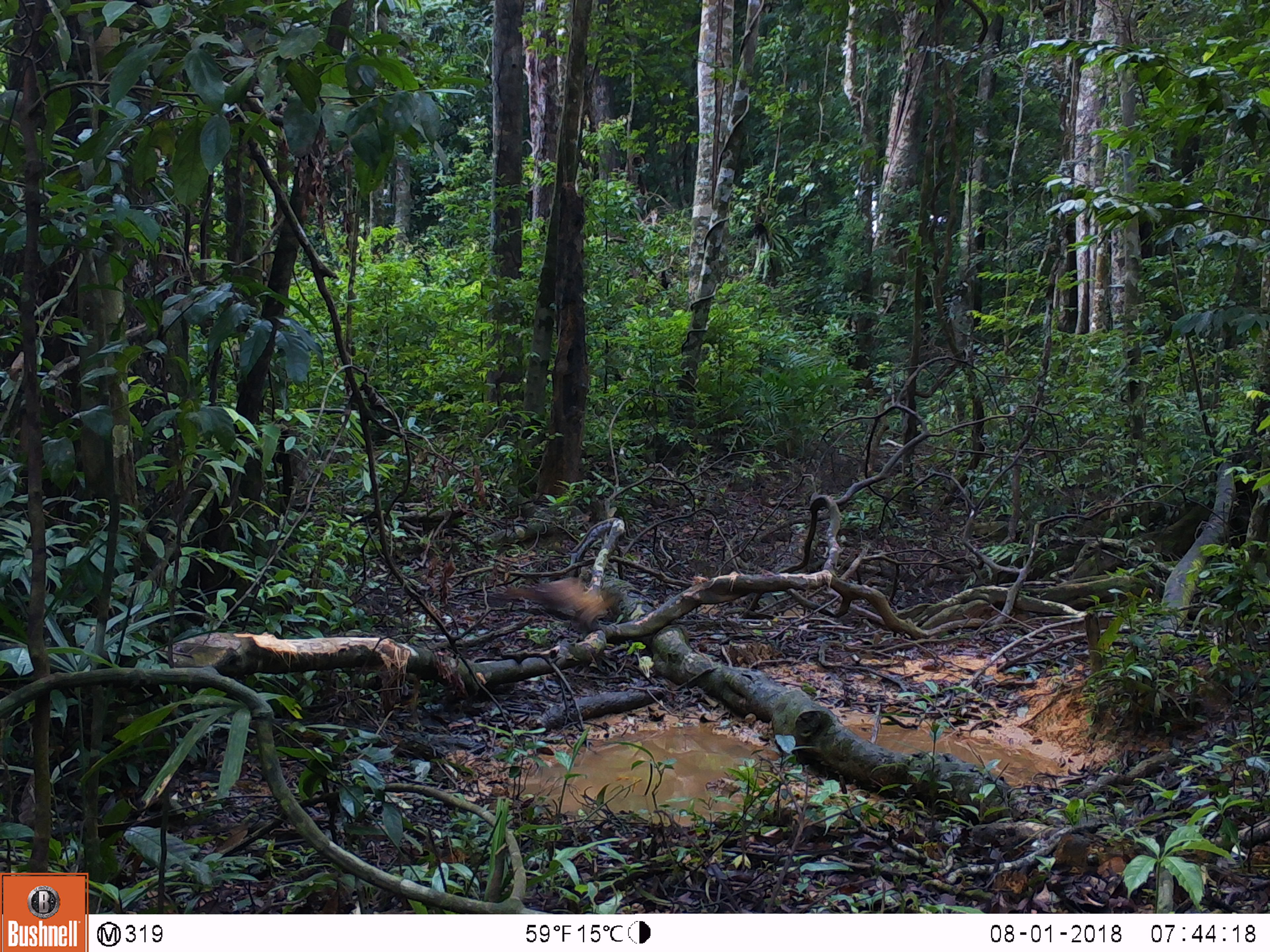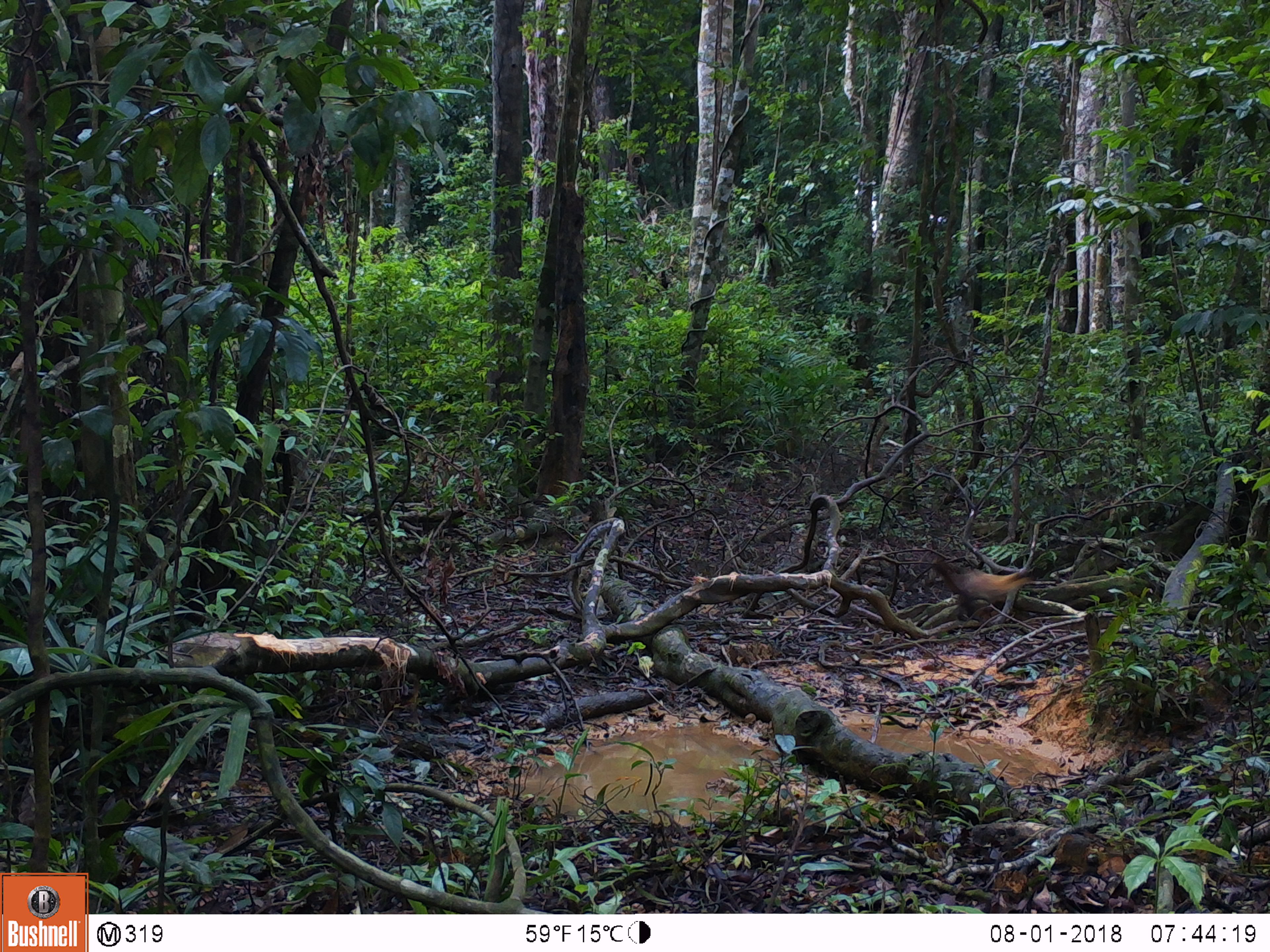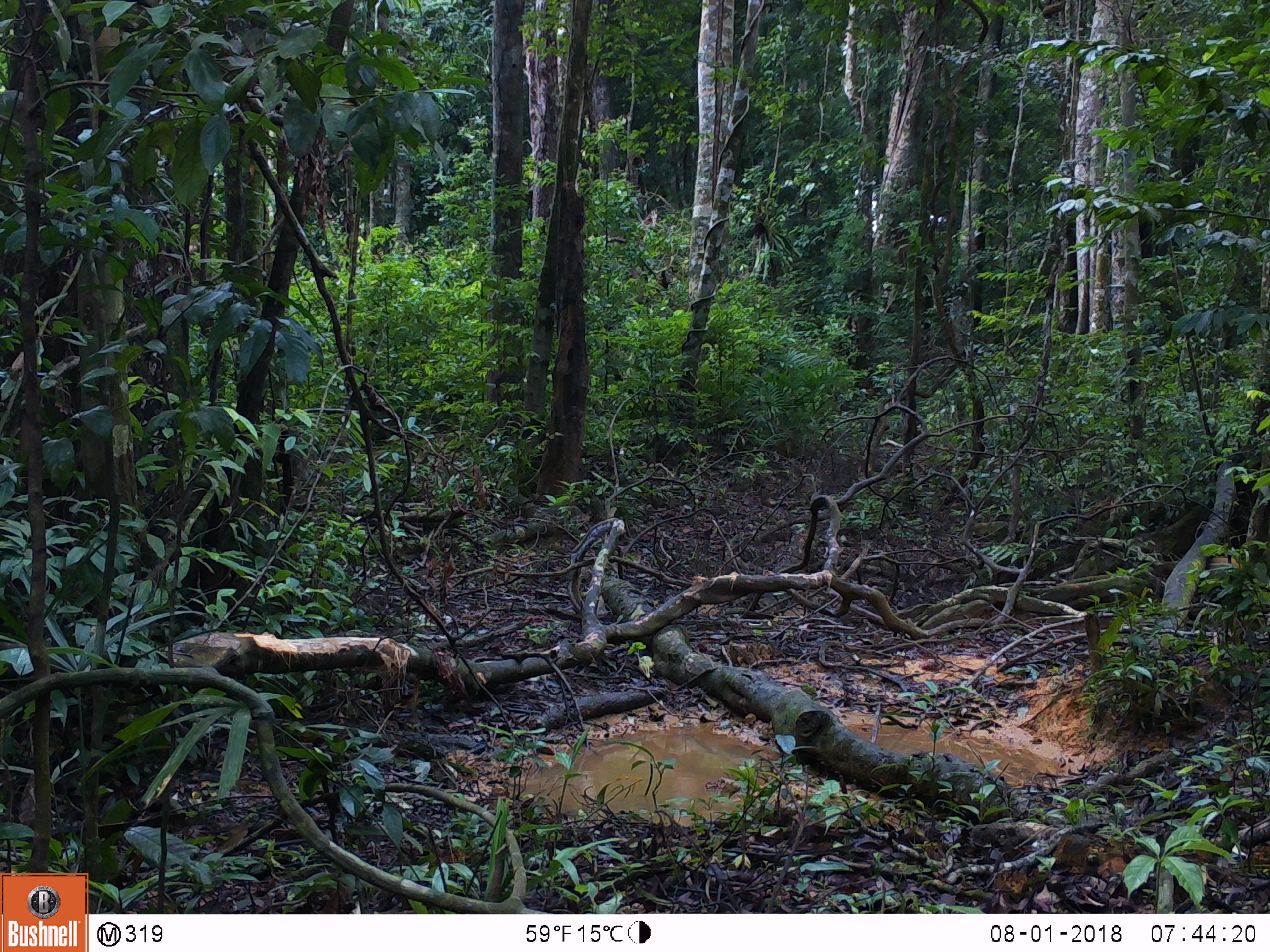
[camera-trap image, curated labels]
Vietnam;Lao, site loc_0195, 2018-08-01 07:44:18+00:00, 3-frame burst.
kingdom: Animalia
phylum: Chordata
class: Mammalia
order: Carnivora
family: Mustelidae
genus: Martes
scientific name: Martes flavigula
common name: yellow-throated marten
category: yellow throated marten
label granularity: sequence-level